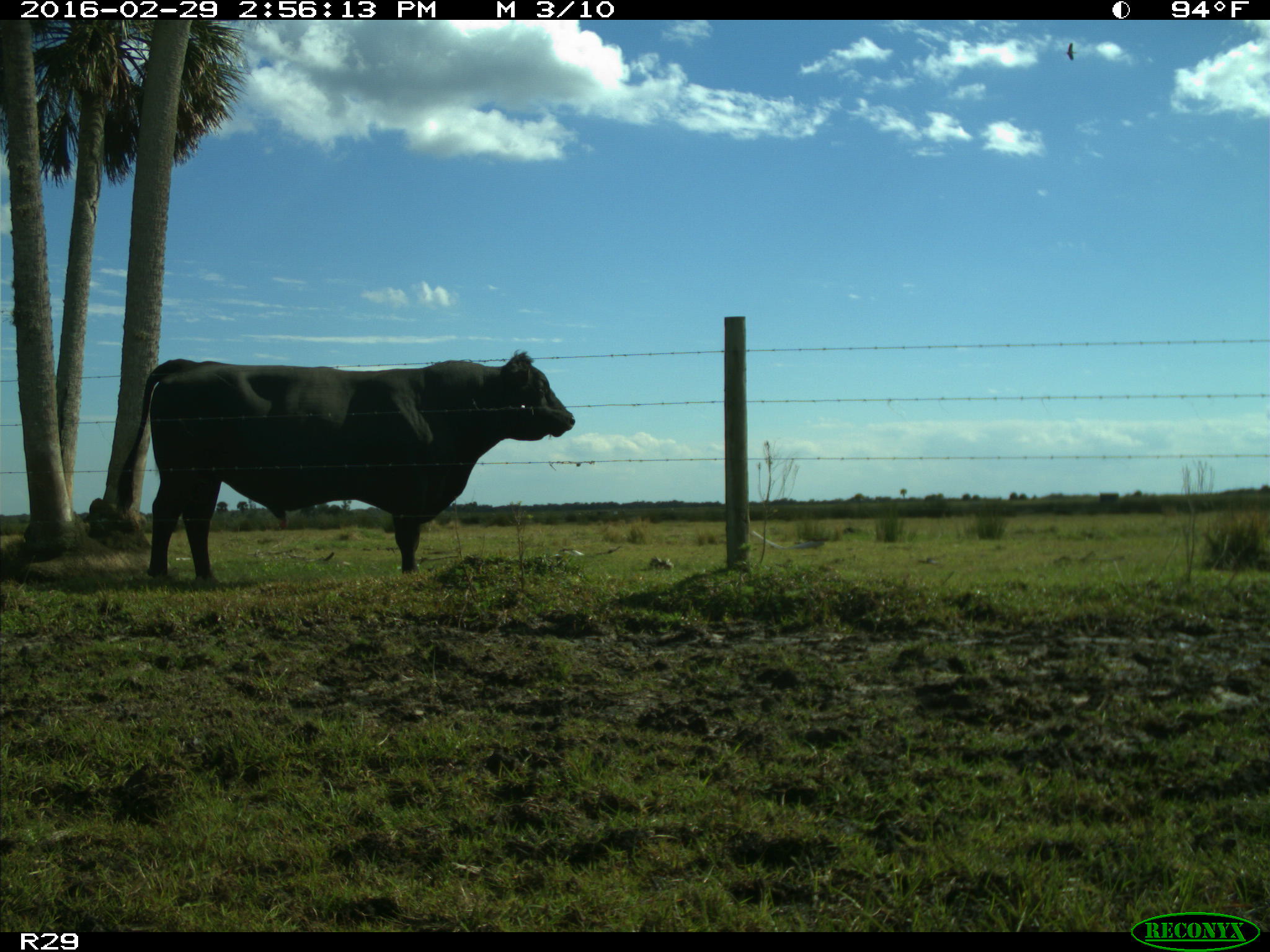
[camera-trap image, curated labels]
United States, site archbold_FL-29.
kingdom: Animalia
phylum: Chordata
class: Mammalia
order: Artiodactyla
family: Bovidae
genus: Bos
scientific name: Bos taurus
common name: domestic cow